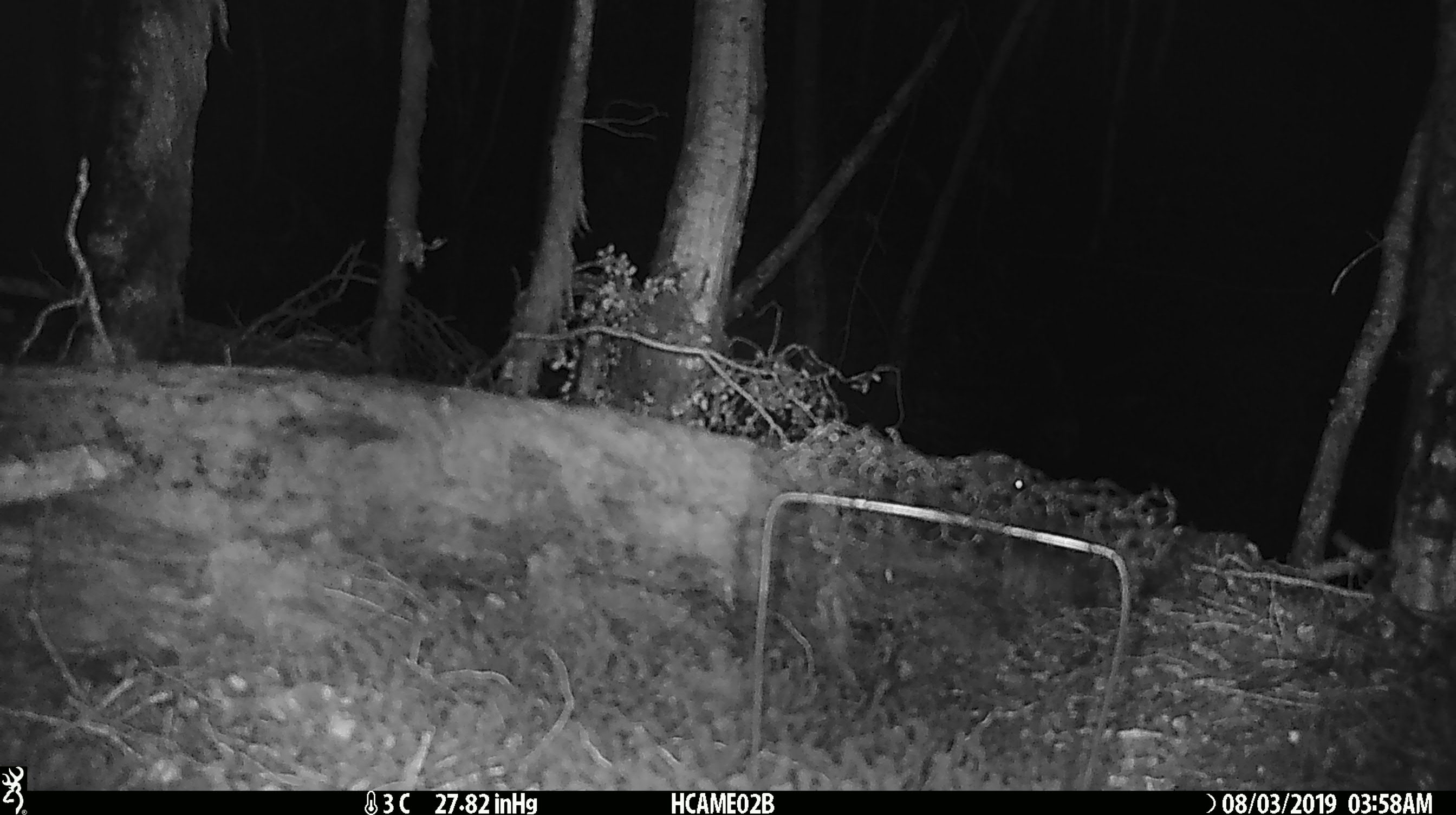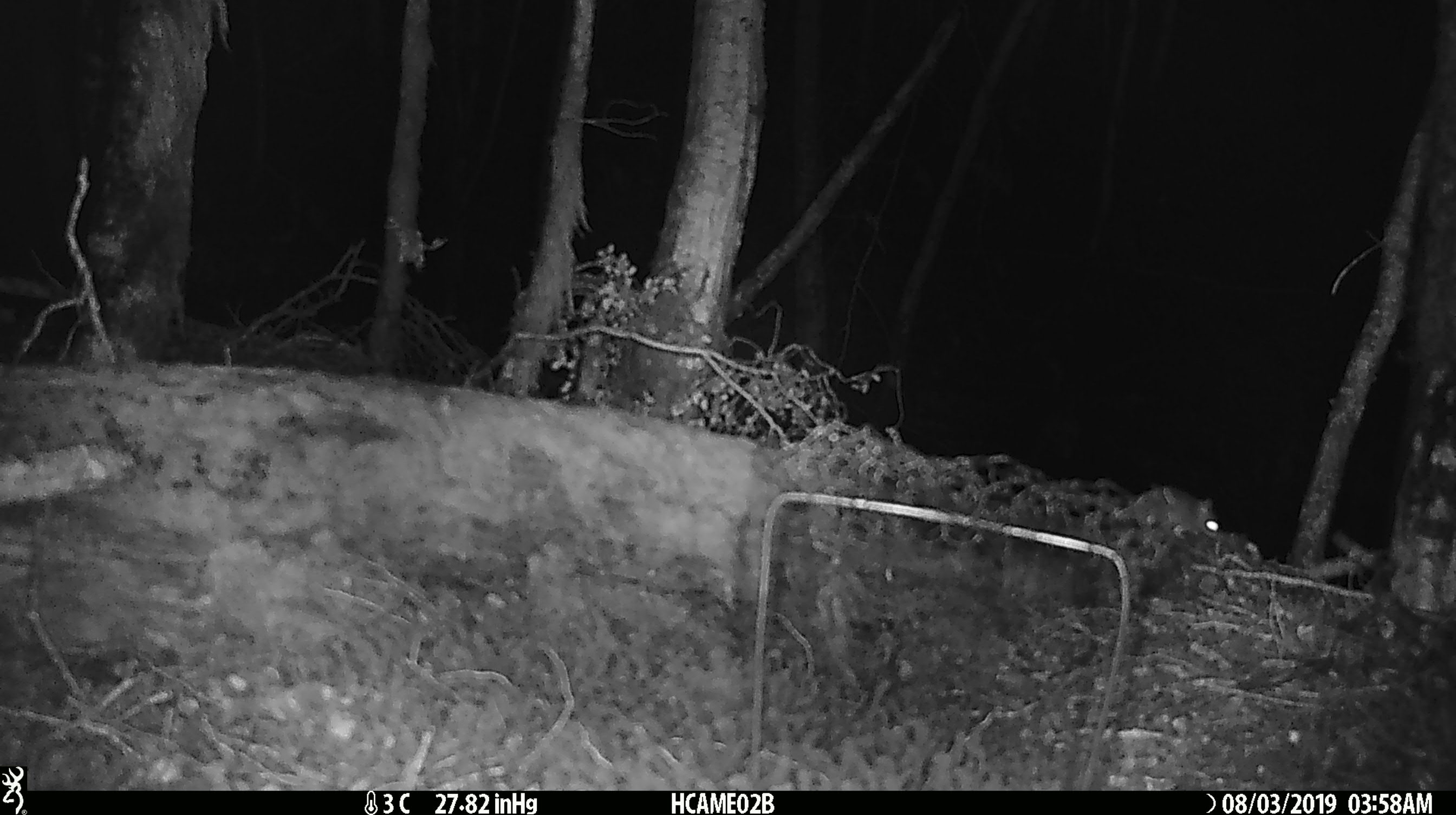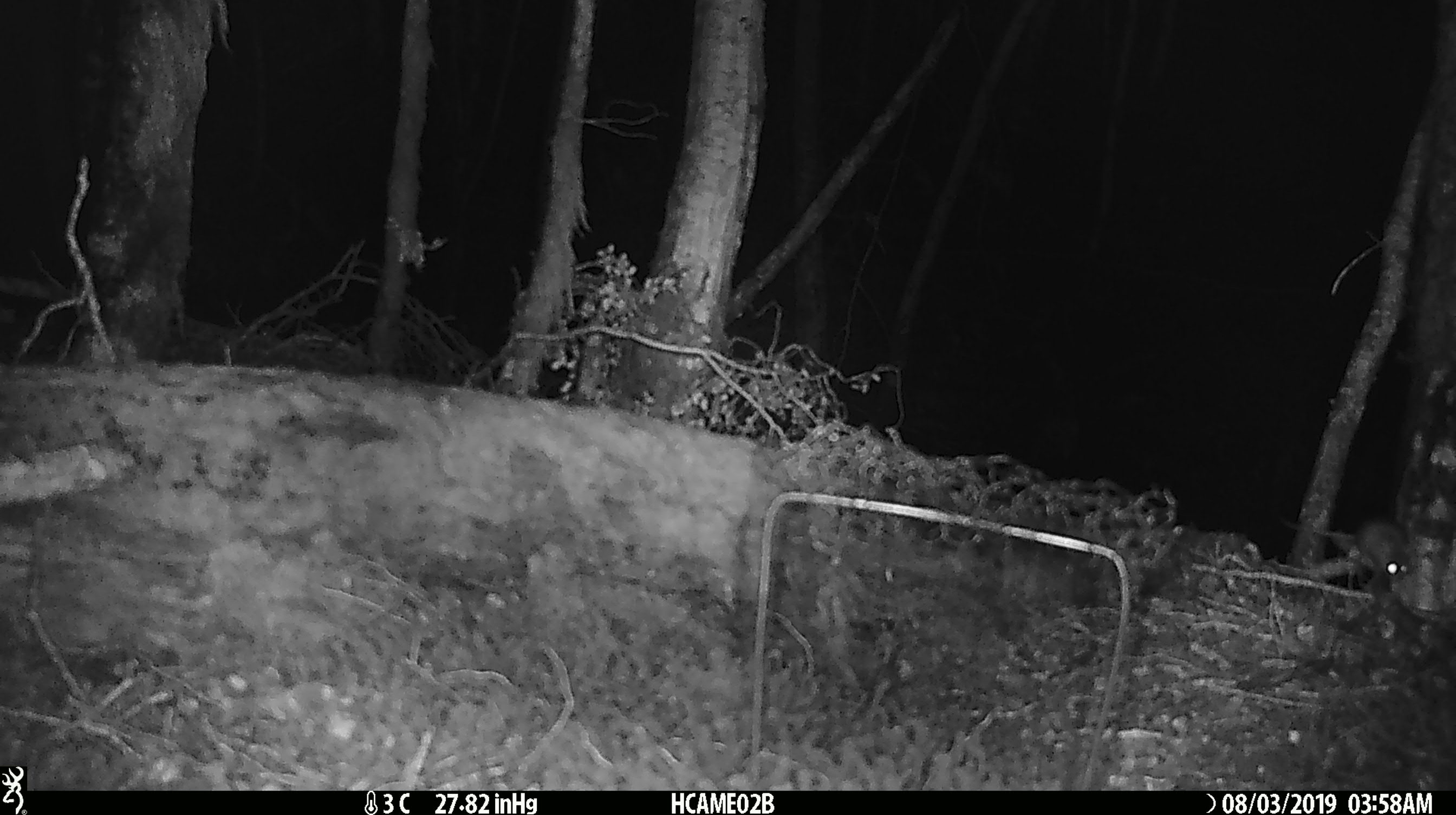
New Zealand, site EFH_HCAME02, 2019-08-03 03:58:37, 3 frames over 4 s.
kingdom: Animalia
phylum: Chordata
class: Mammalia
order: Rodentia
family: Muridae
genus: Mus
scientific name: Mus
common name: mouse